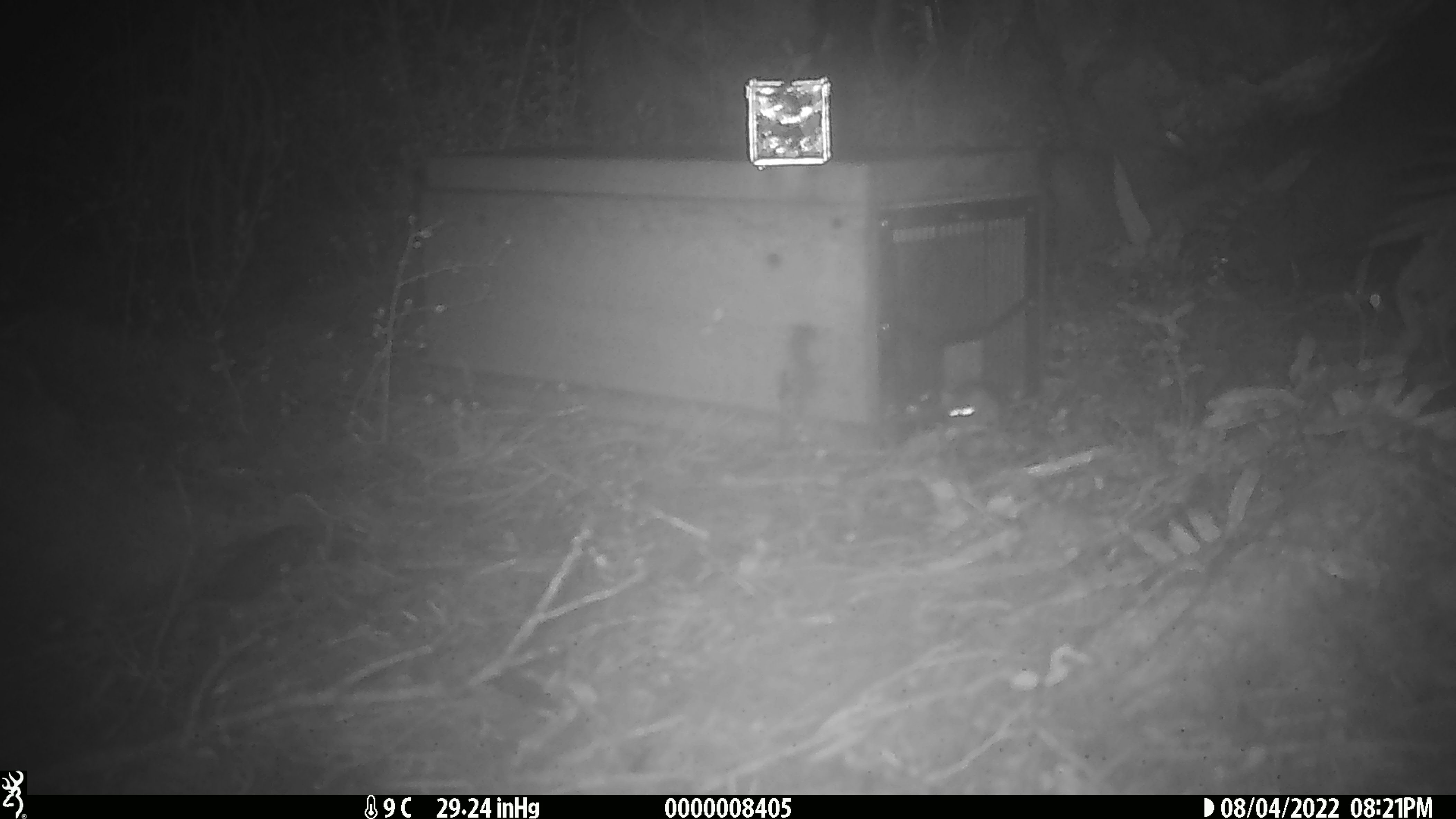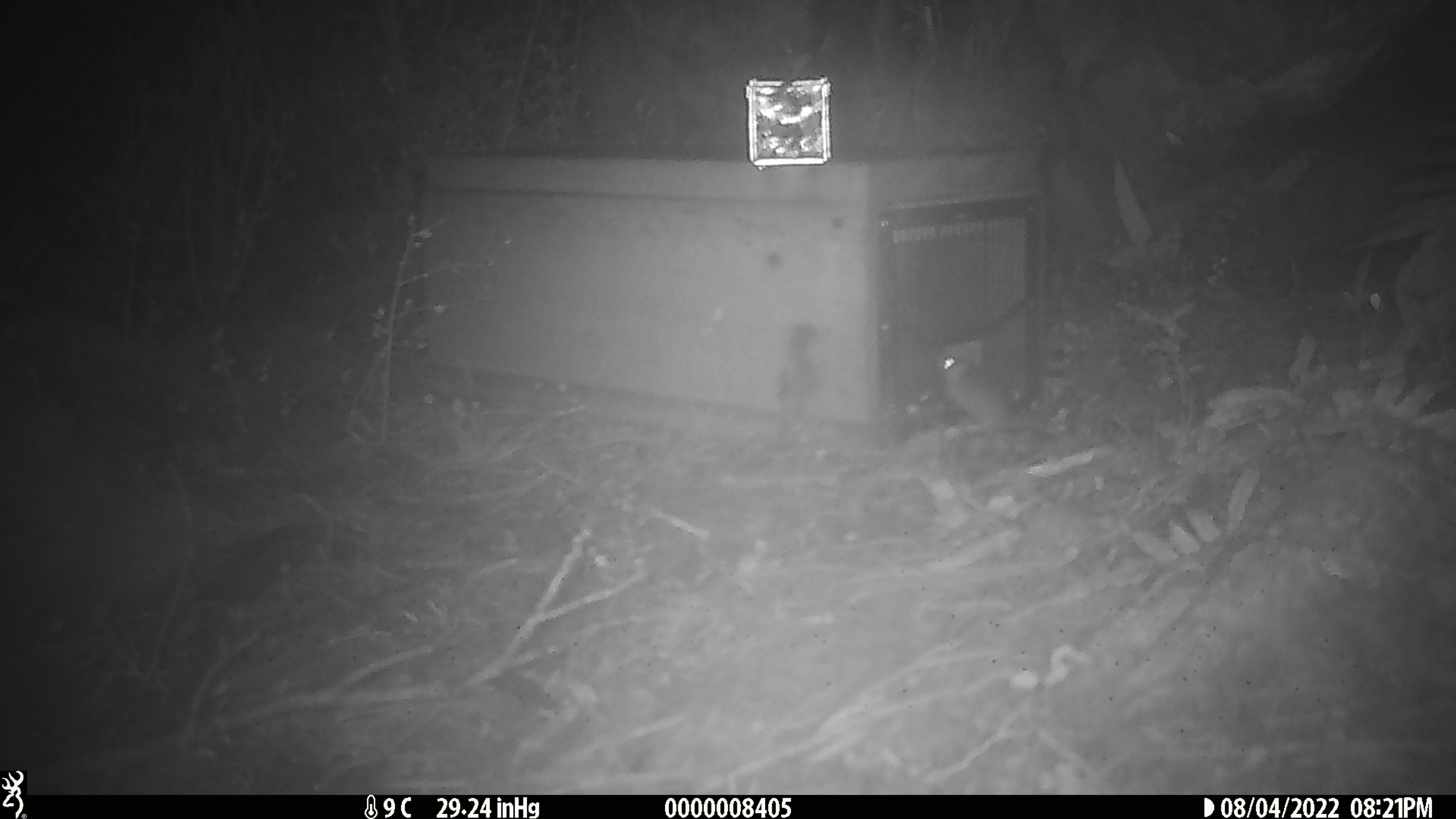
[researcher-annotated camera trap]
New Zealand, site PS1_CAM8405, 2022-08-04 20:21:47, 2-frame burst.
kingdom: Animalia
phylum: Chordata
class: Mammalia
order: Rodentia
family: Muridae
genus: Mus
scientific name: Mus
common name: mouse